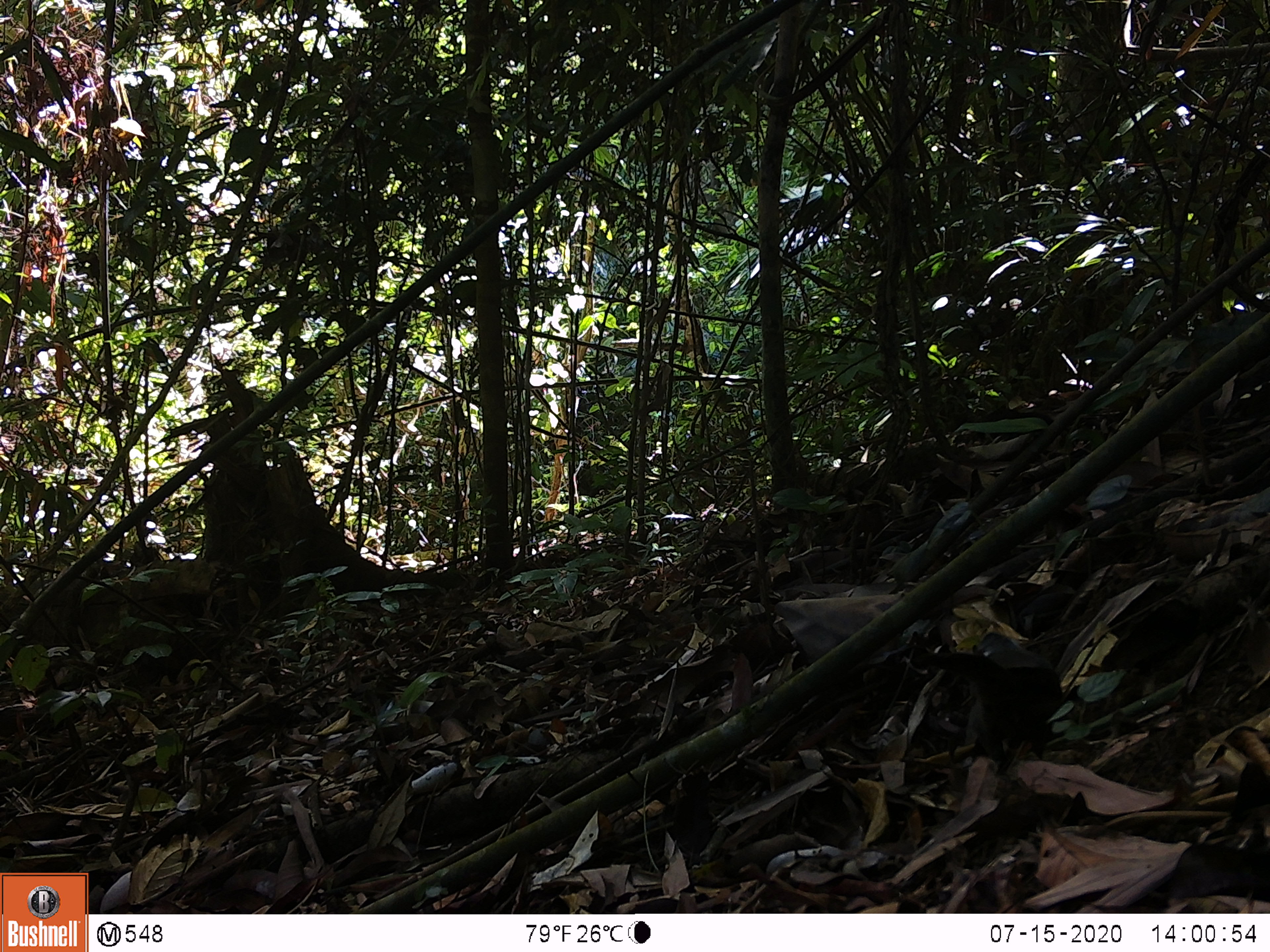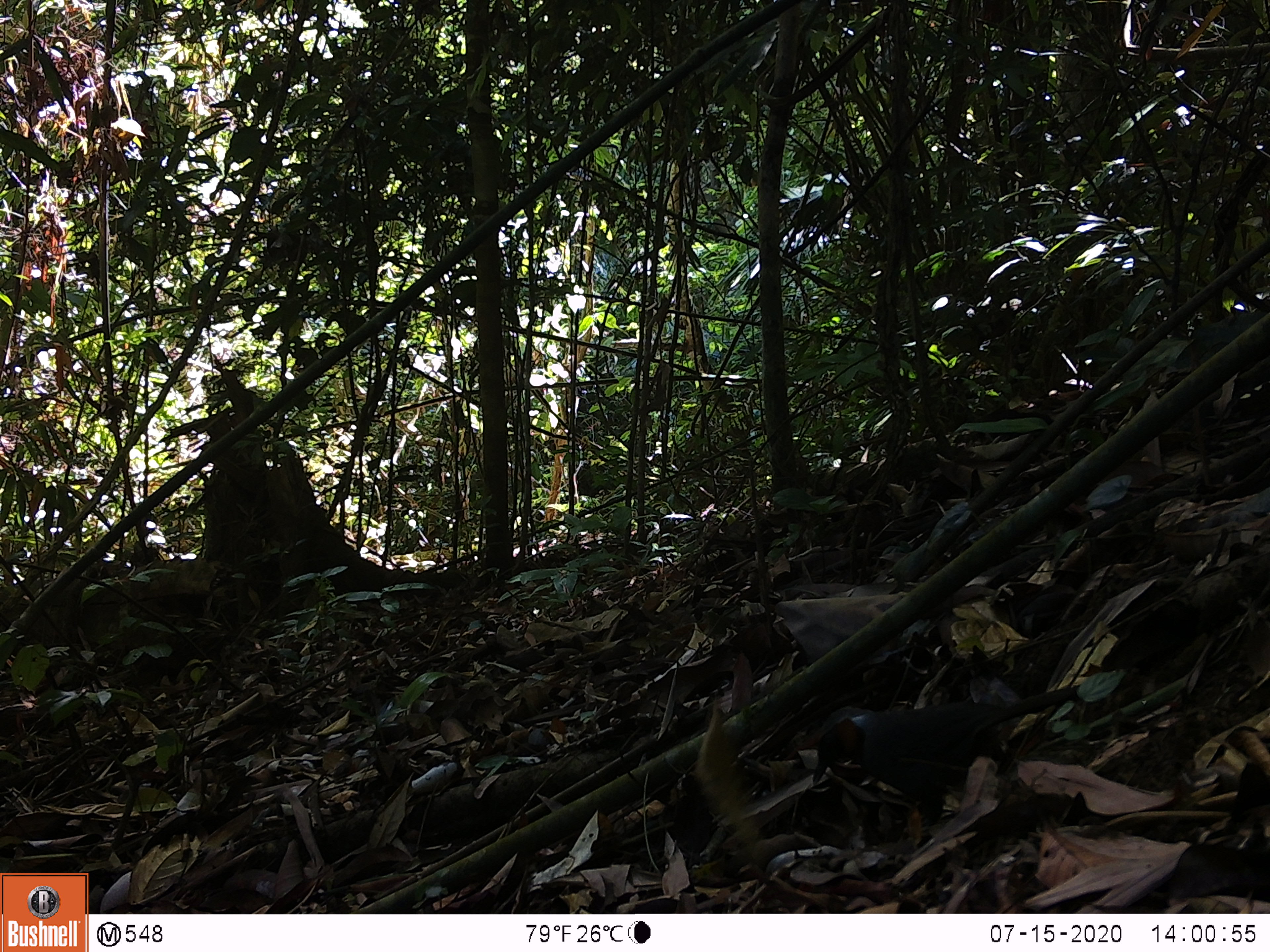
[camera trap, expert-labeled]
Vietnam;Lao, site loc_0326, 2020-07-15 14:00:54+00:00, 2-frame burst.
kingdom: Animalia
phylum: Chordata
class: Aves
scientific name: Aves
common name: bird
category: unidentified bird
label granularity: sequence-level